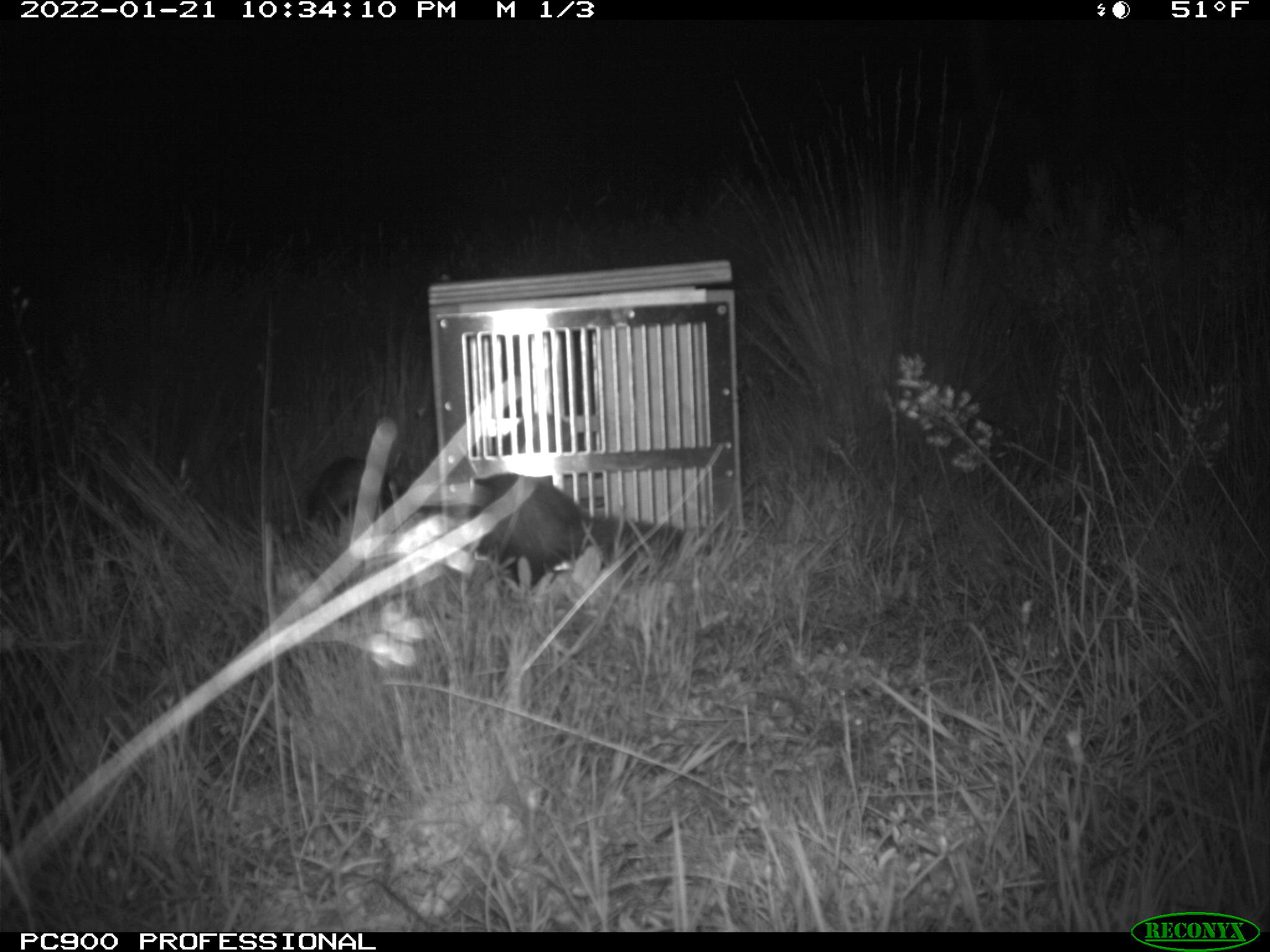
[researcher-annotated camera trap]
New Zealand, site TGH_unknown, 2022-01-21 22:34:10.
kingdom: Animalia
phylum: Chordata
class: Mammalia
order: Carnivora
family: Mustelidae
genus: Mustela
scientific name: Mustela furo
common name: ferret